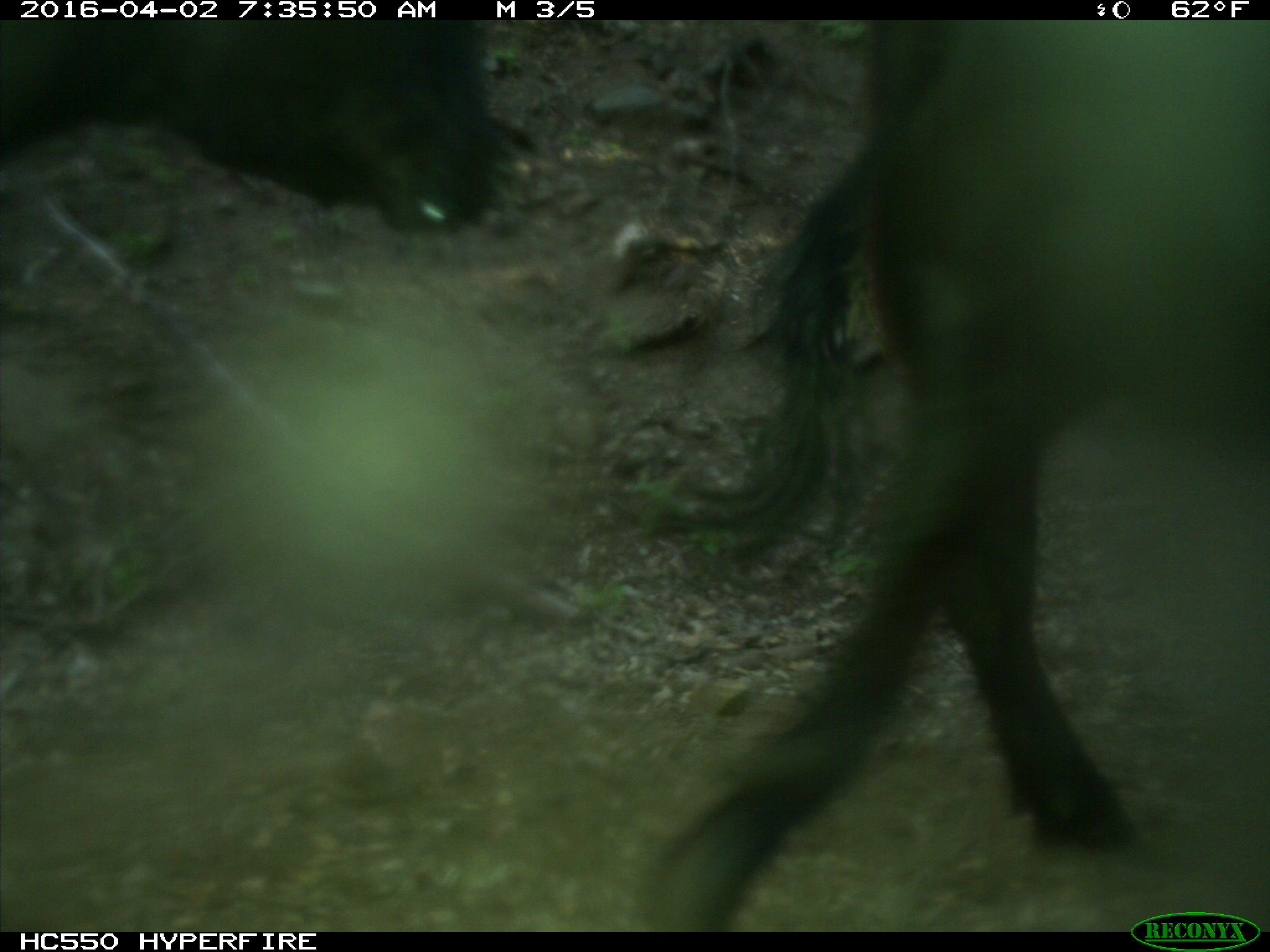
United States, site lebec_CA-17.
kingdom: Animalia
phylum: Chordata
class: Mammalia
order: Artiodactyla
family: Bovidae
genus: Bos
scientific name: Bos taurus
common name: domestic cow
Bos taurus (domestic cow).